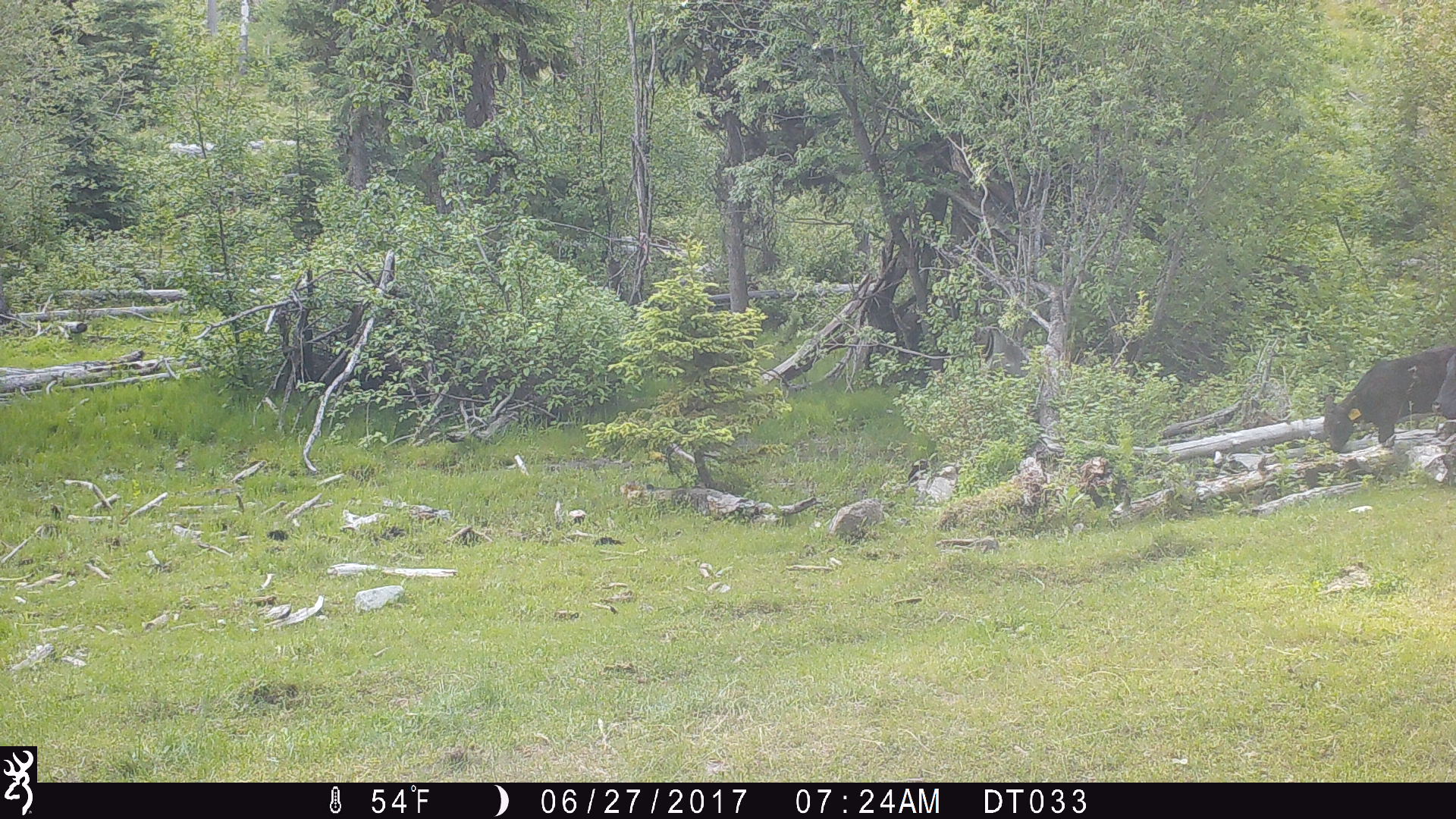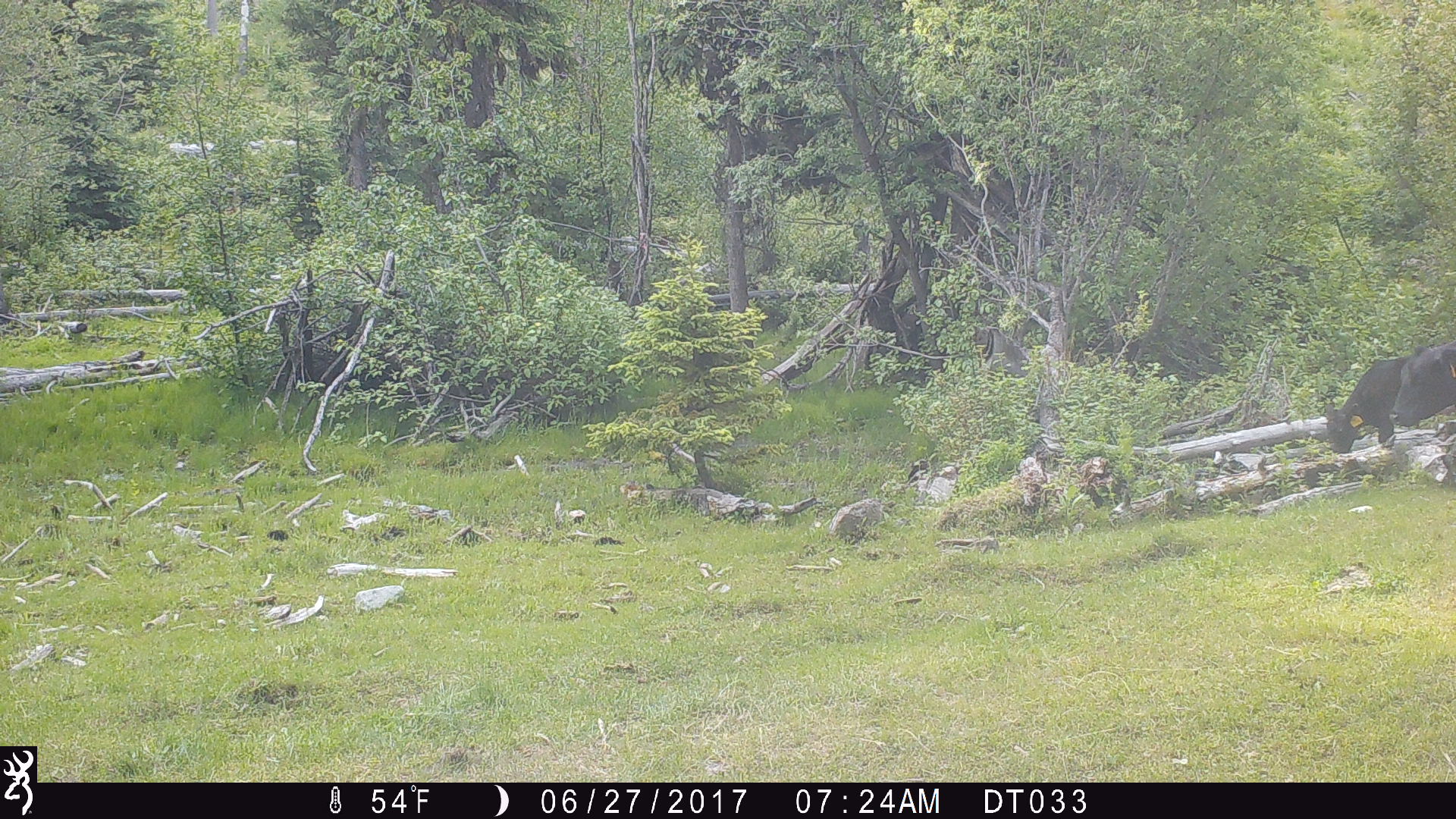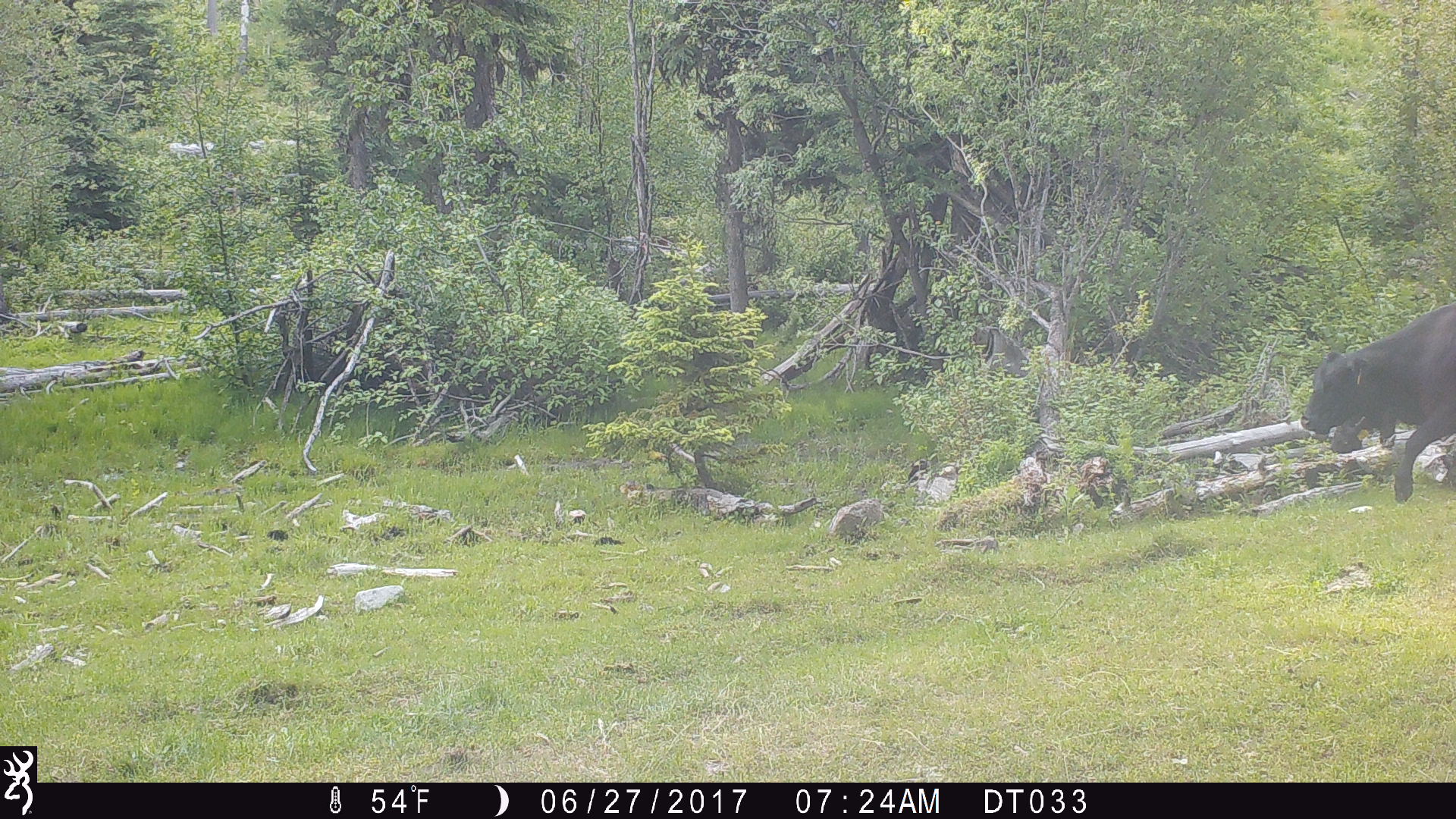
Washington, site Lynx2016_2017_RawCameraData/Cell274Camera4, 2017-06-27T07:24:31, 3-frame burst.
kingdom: Animalia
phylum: Chordata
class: Mammalia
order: Artiodactyla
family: Bovidae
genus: Bos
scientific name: Bos taurus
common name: domestic cattle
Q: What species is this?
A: Domestic cattle (Bos taurus).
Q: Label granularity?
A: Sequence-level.